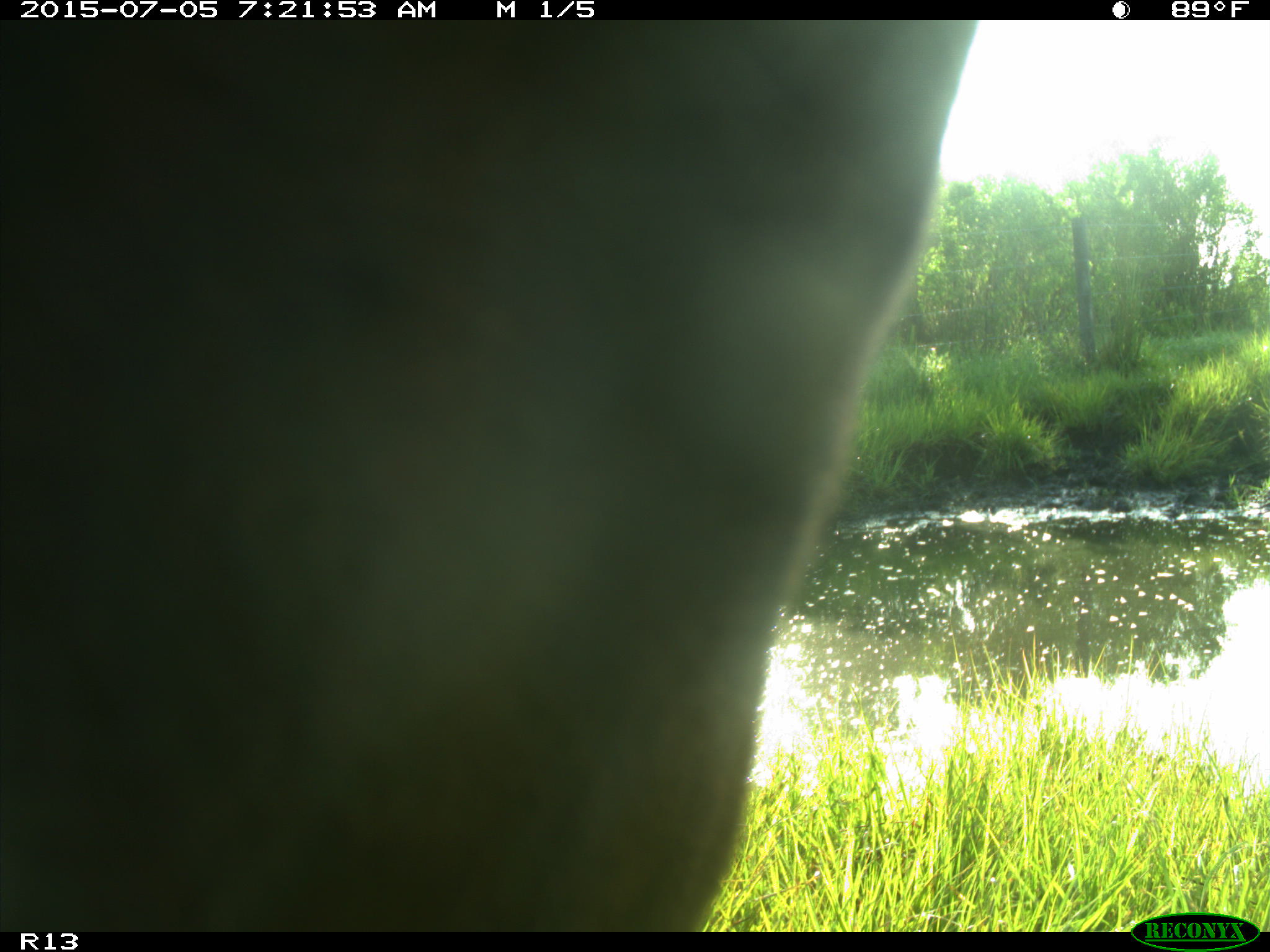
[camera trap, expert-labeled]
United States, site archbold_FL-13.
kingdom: Animalia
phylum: Chordata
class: Mammalia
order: Artiodactyla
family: Bovidae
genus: Bos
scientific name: Bos taurus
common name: domestic cow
Bos taurus (domestic cow).